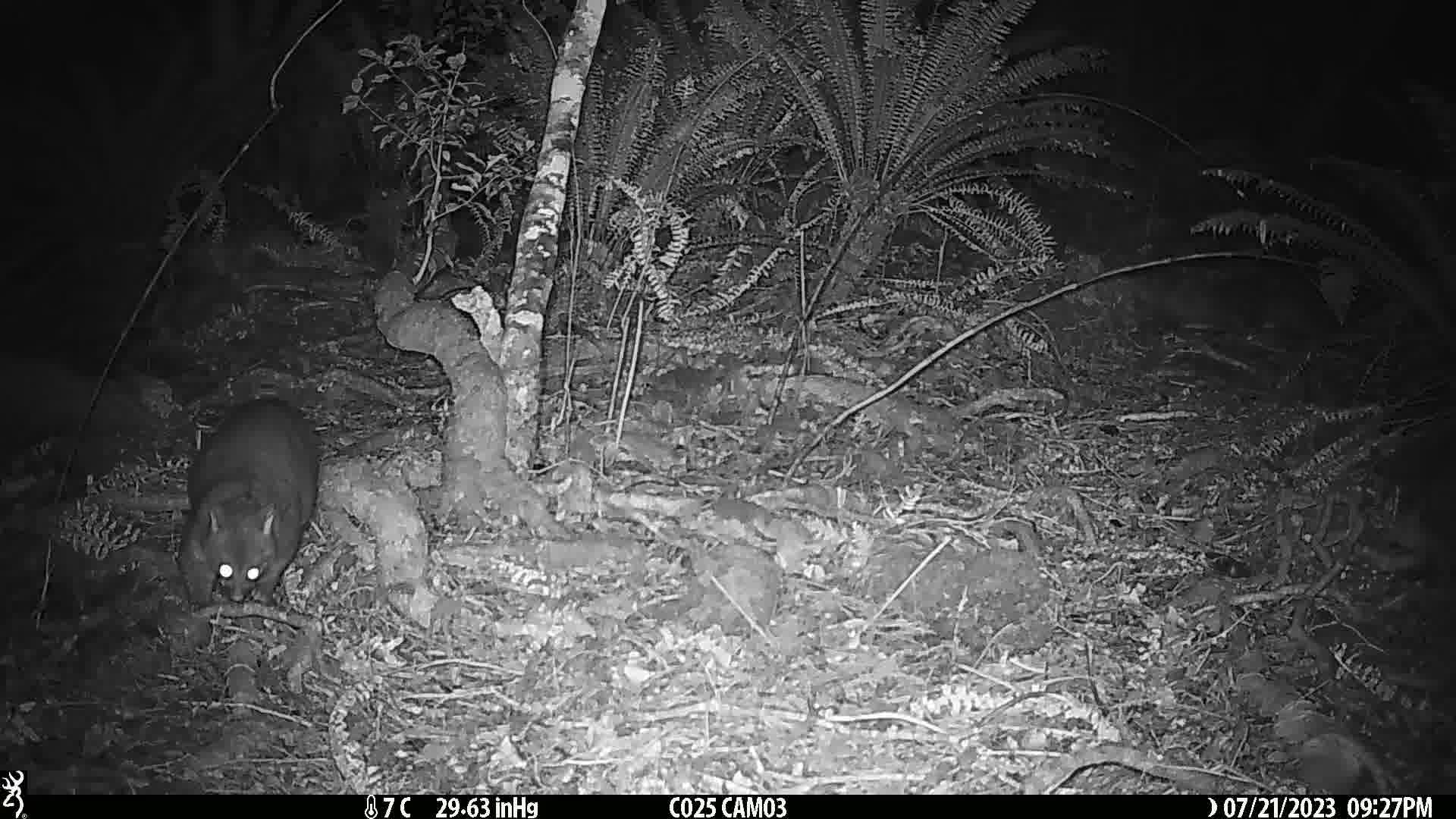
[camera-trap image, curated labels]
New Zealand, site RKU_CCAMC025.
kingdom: Animalia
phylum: Chordata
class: Mammalia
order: Diprotodontia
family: Phalangeridae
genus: Trichosurus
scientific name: Trichosurus vulpecula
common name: common brushtail possum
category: possum